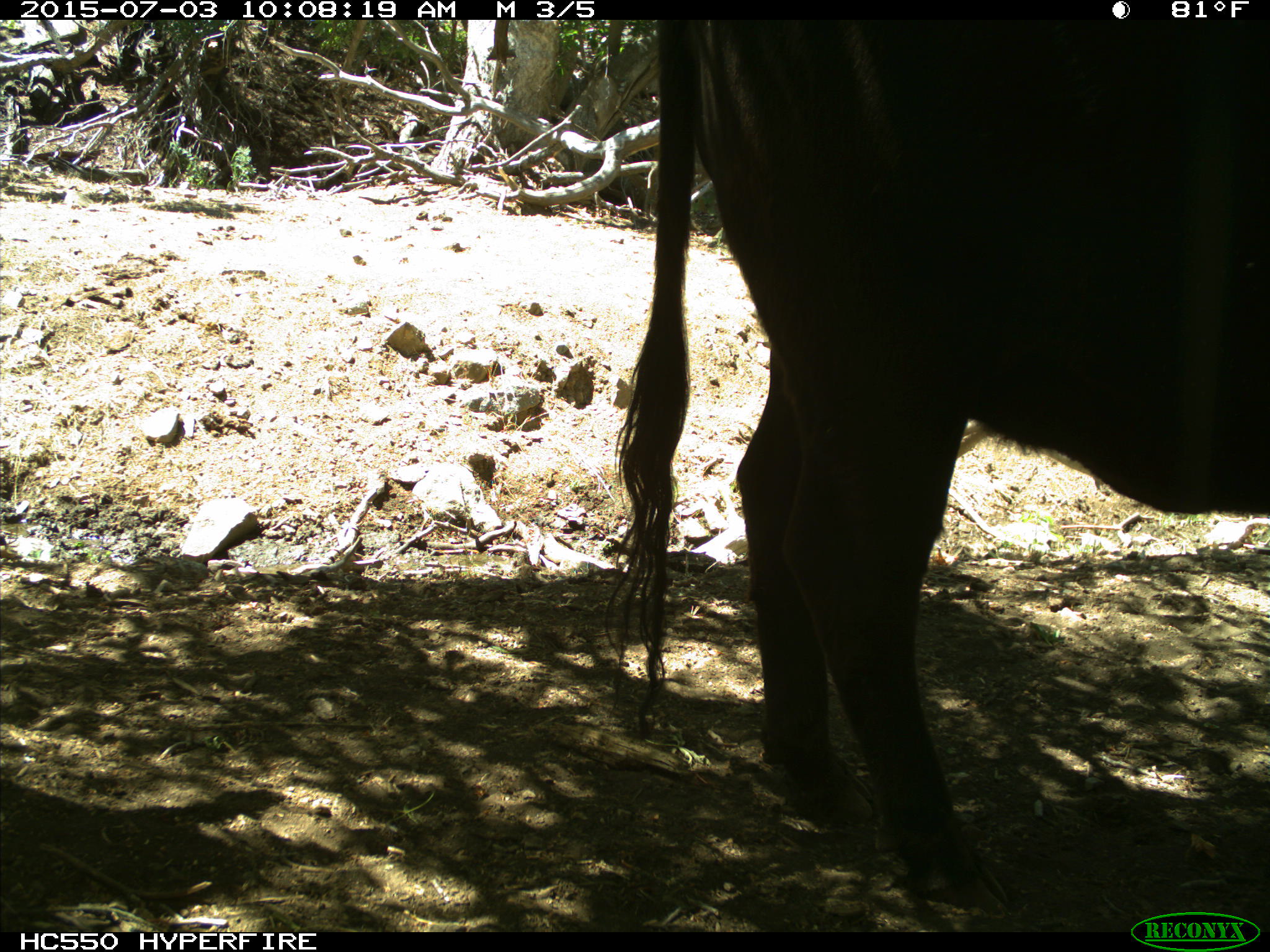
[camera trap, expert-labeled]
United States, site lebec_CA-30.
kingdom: Animalia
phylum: Chordata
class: Mammalia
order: Artiodactyla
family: Bovidae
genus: Bos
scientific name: Bos taurus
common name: domestic cow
Bos taurus (domestic cow).